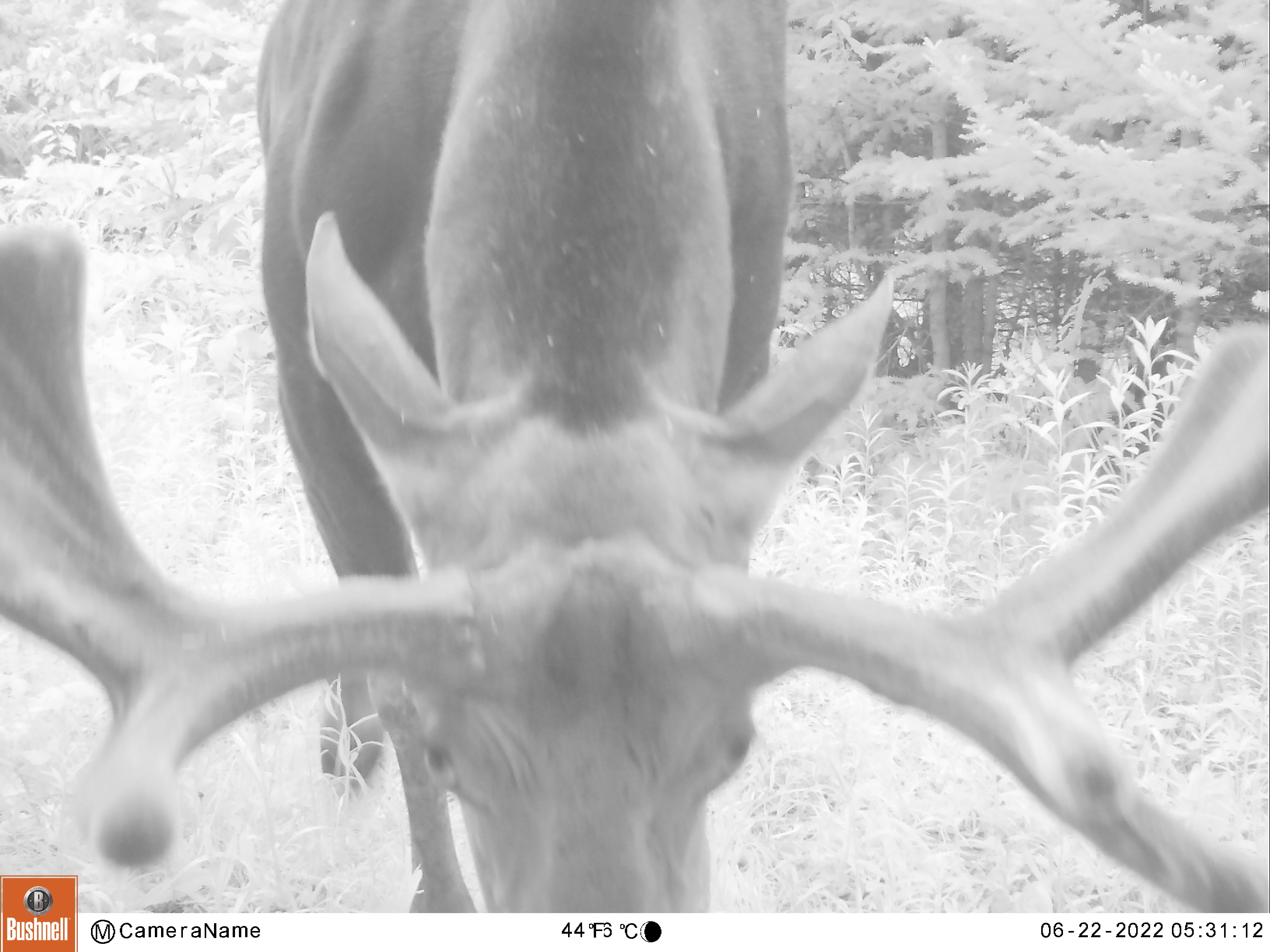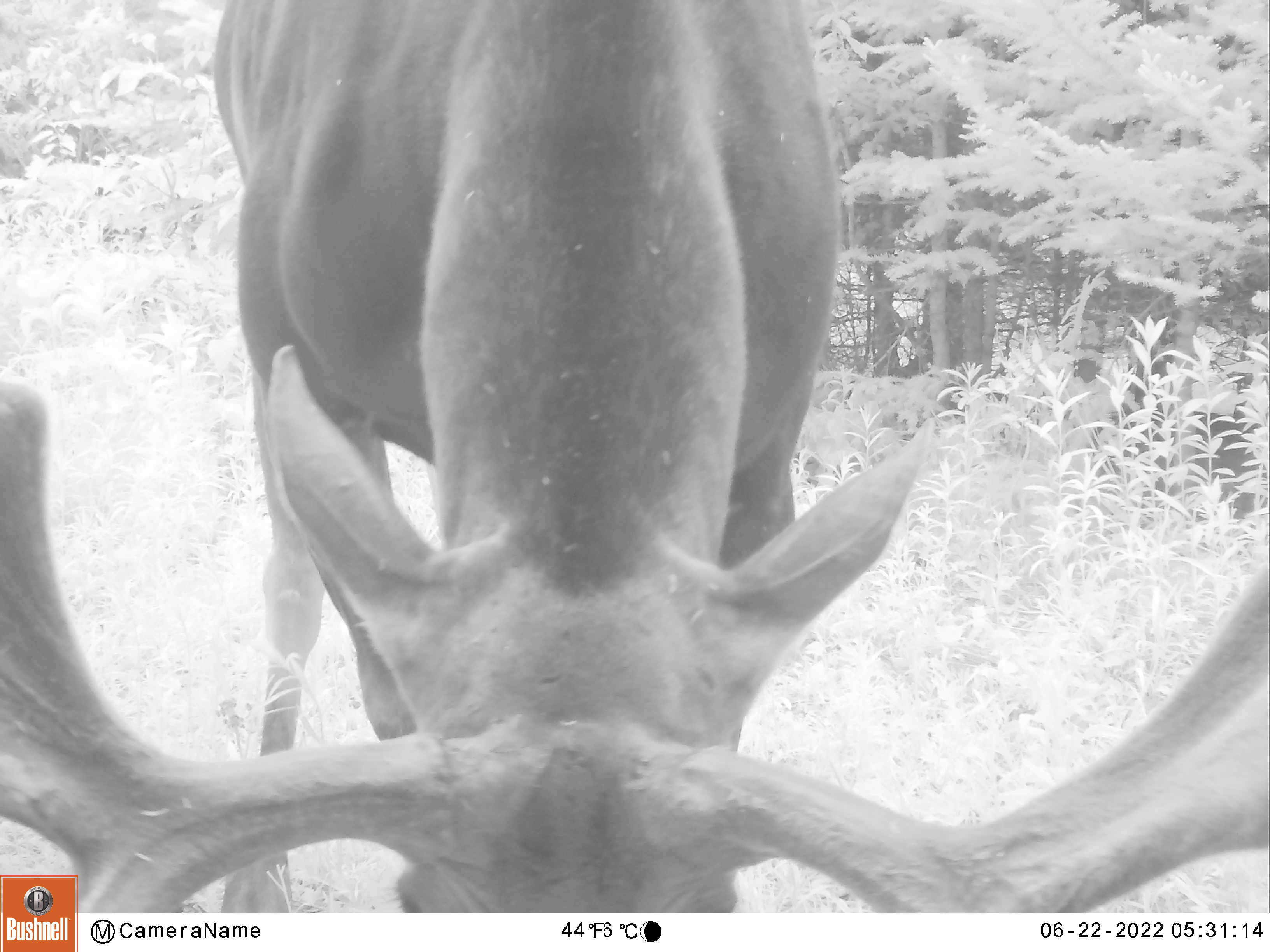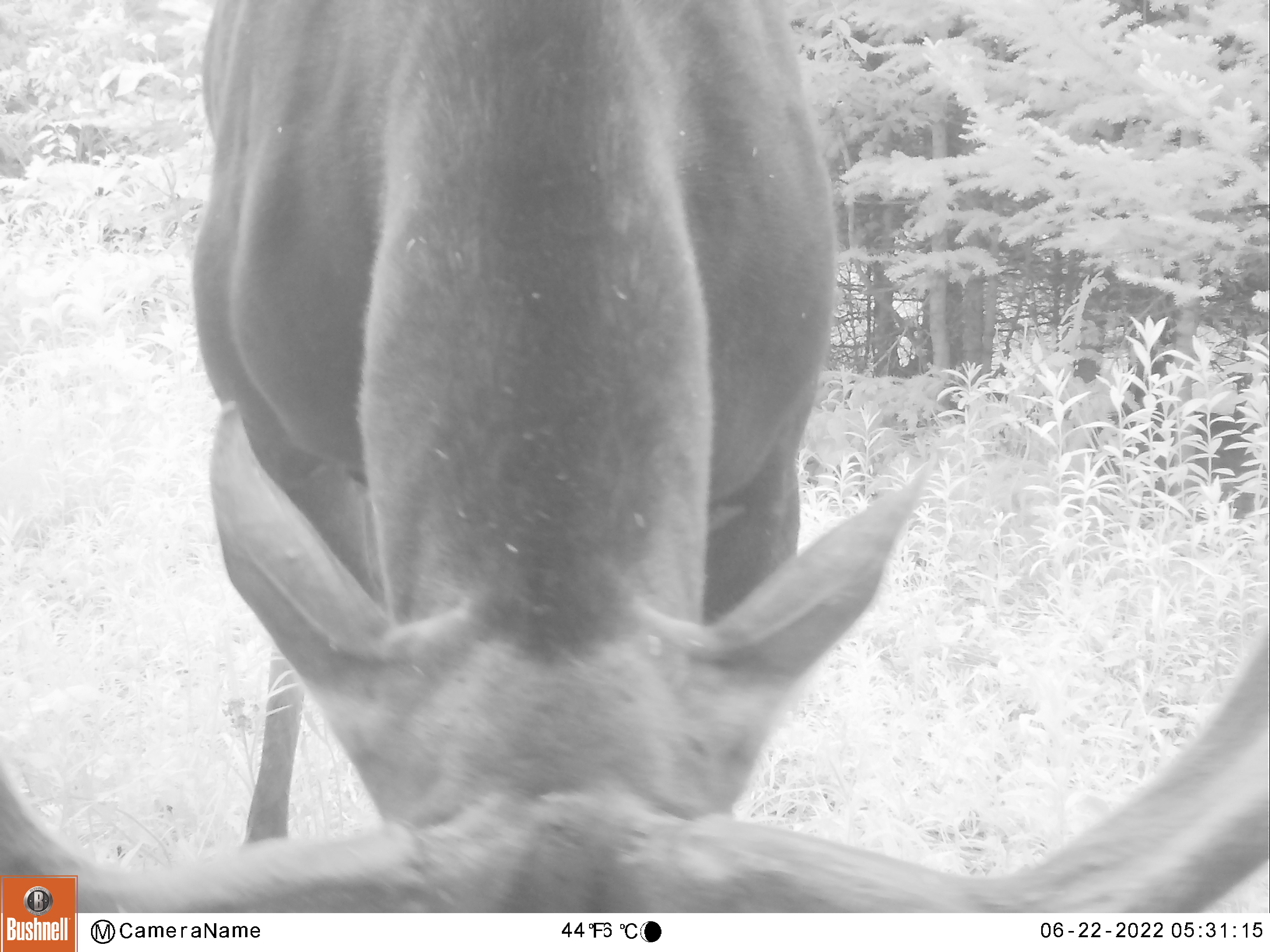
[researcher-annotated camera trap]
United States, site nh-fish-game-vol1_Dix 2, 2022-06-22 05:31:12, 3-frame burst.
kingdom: Animalia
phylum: Chordata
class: Mammalia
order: Artiodactyla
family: Cervidae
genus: Alces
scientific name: Alces alces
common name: moose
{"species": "moose (Alces alces)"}